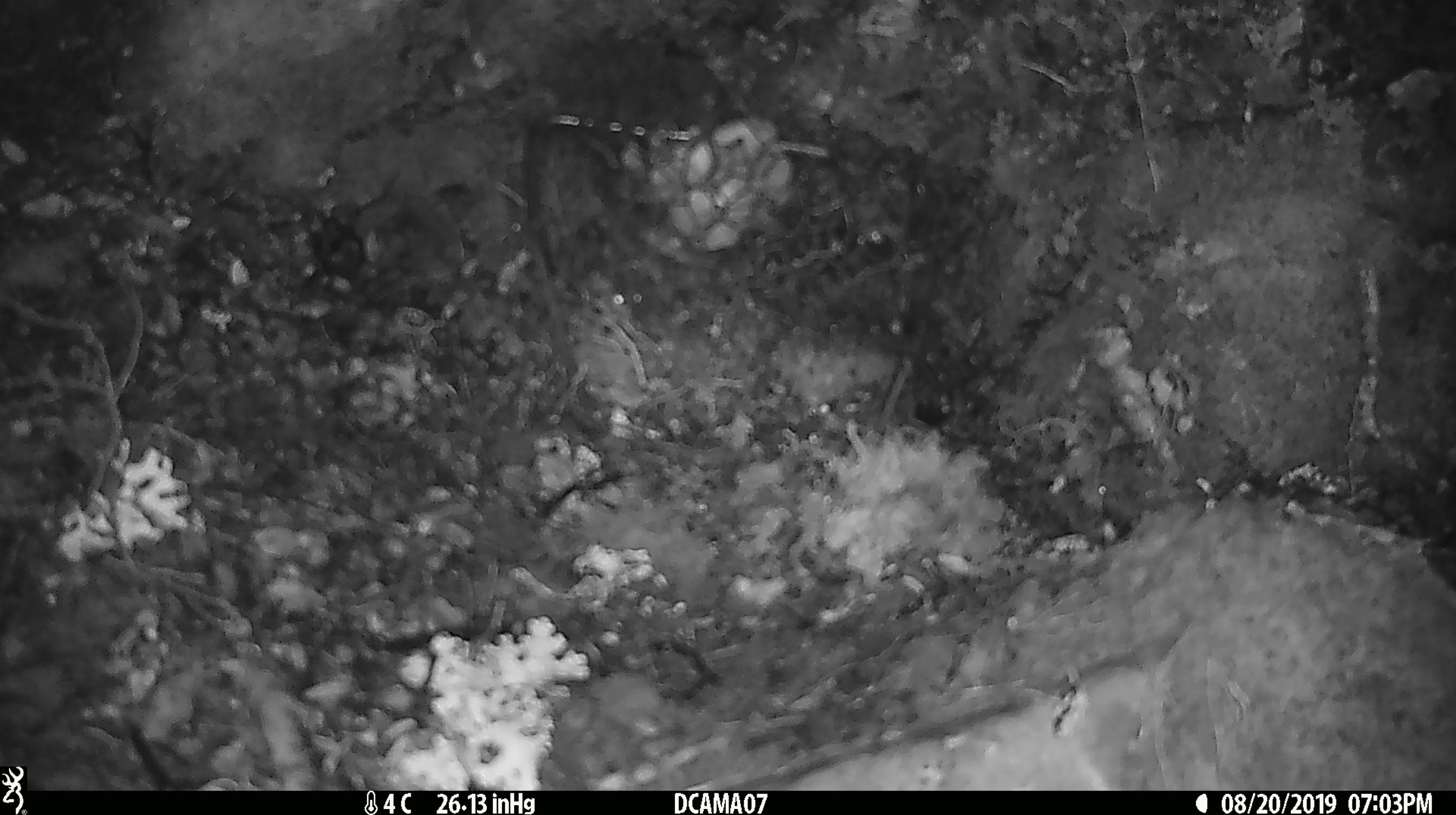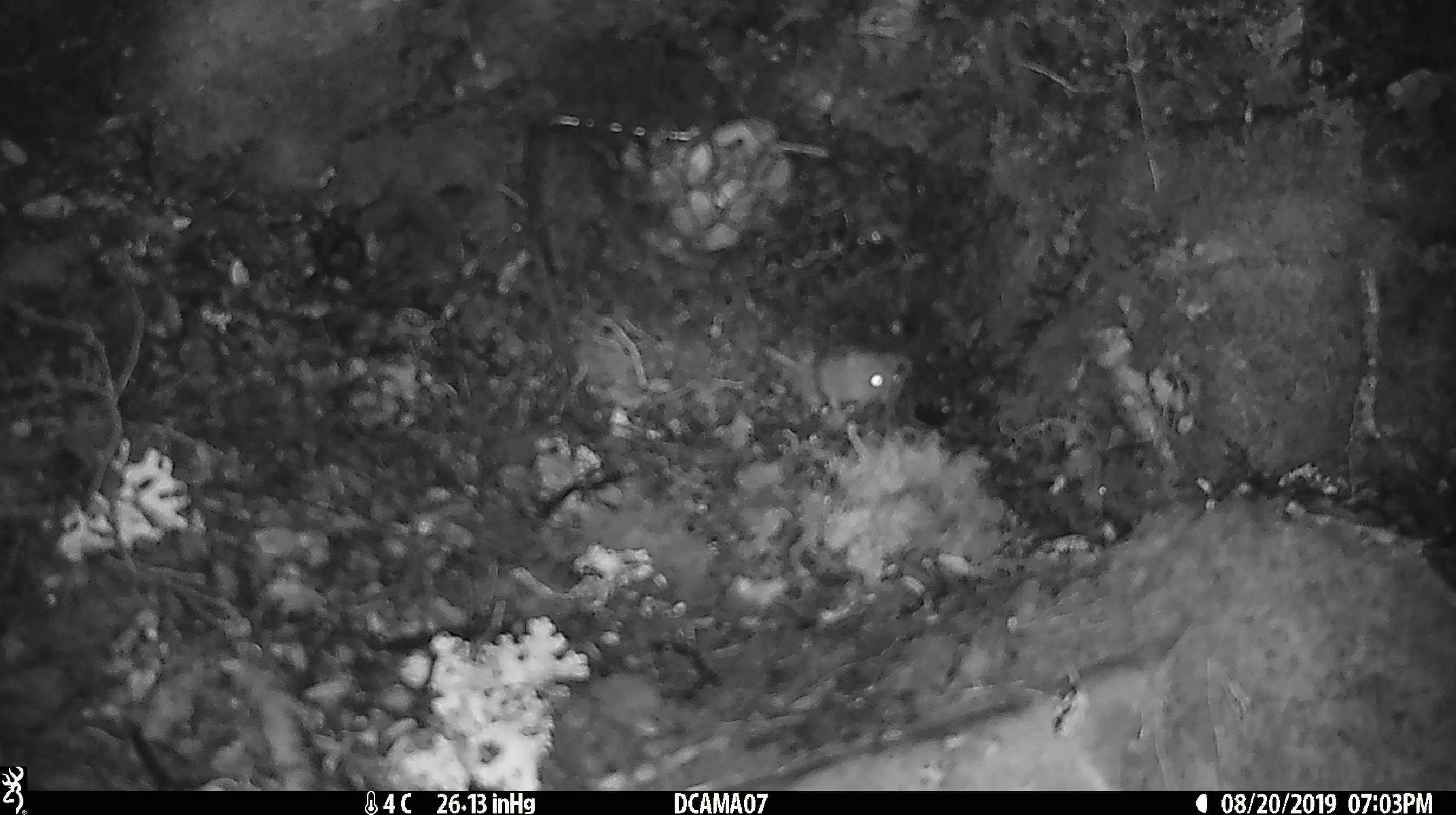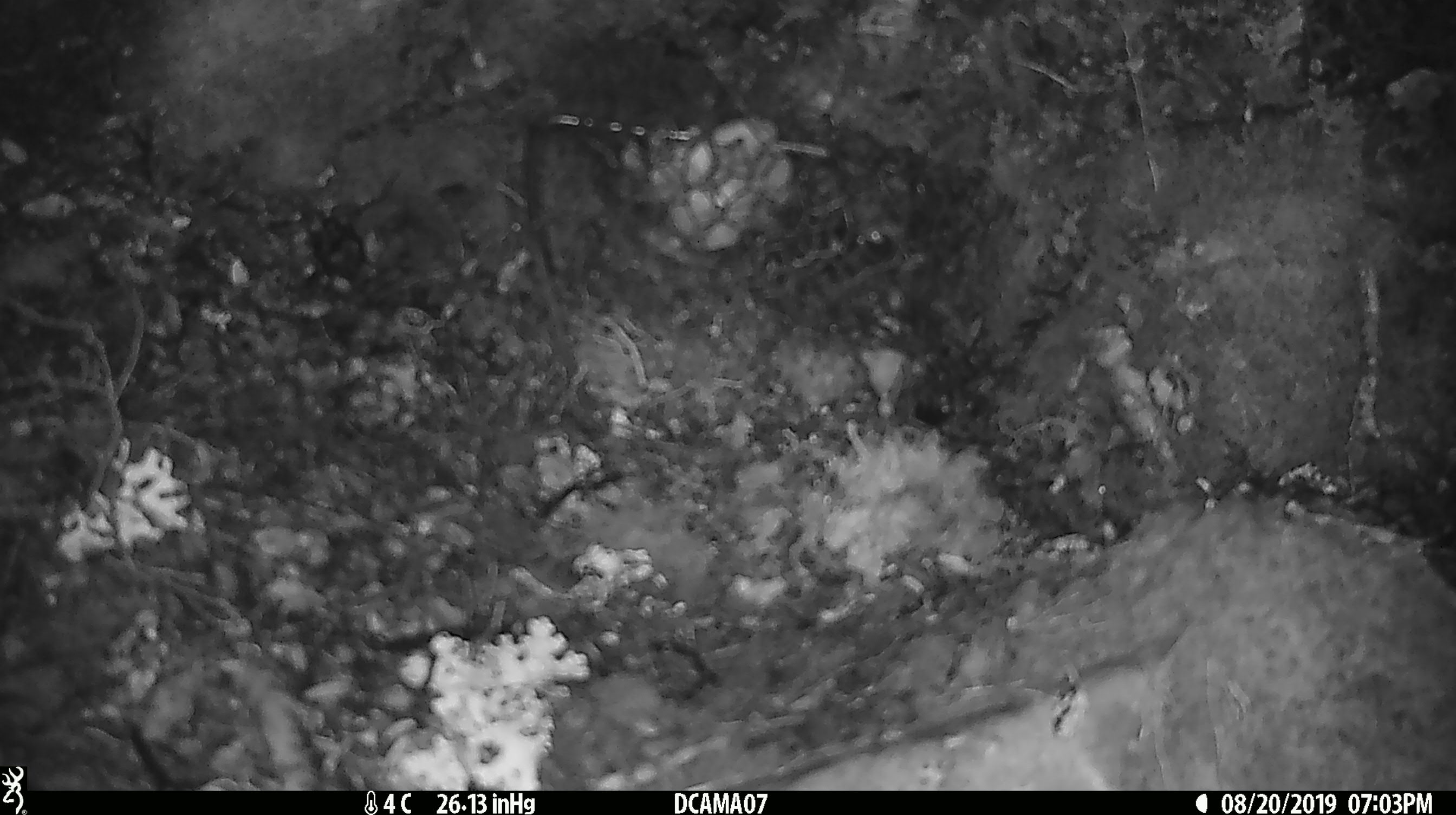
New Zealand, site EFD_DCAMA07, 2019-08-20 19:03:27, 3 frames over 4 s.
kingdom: Animalia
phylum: Chordata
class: Mammalia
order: Rodentia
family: Muridae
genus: Mus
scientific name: Mus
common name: mouse